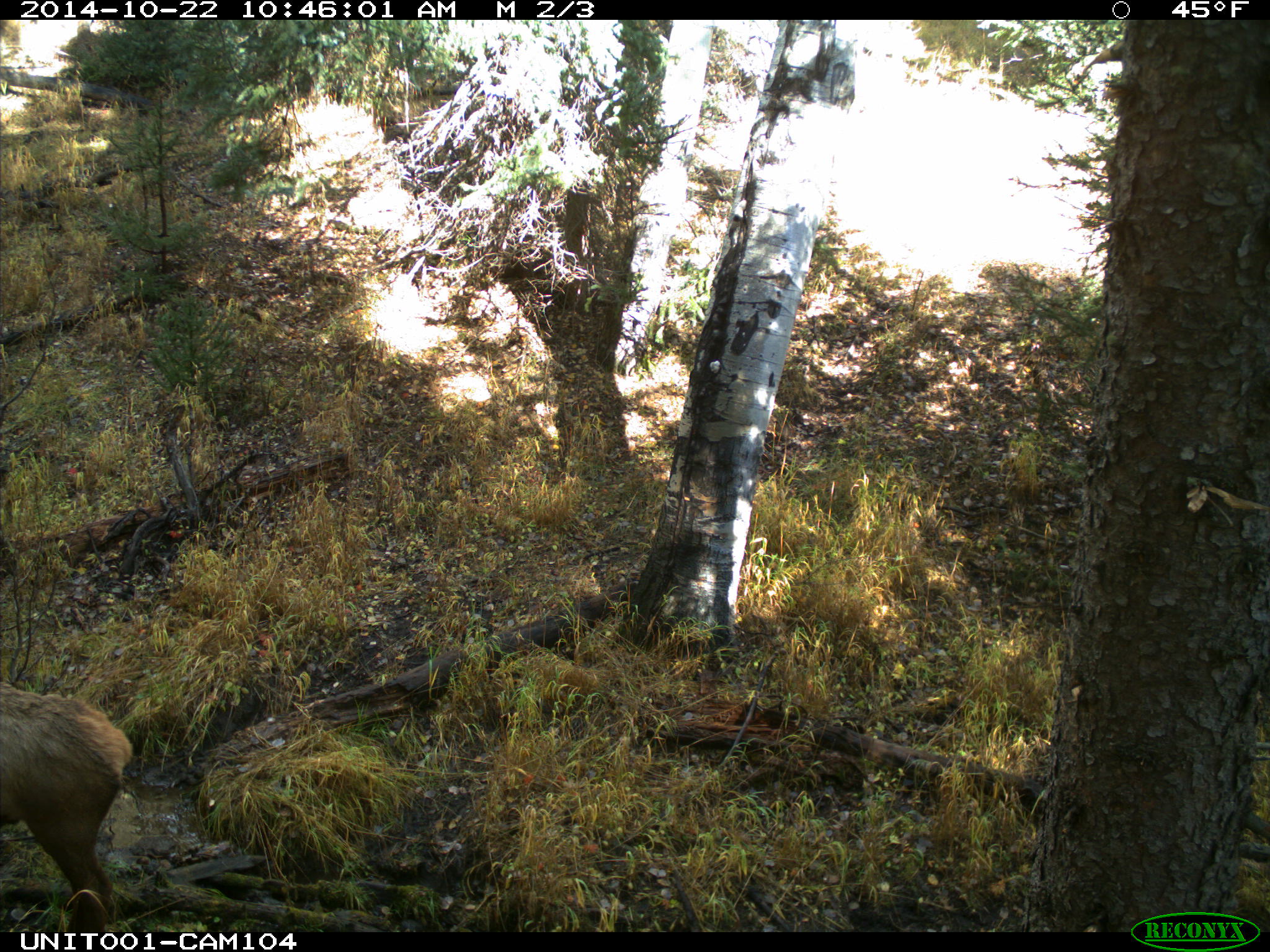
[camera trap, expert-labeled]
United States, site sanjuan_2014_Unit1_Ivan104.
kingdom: Animalia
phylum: Chordata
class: Mammalia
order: Artiodactyla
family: Cervidae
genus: Cervus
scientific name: Cervus elaphus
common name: red deer